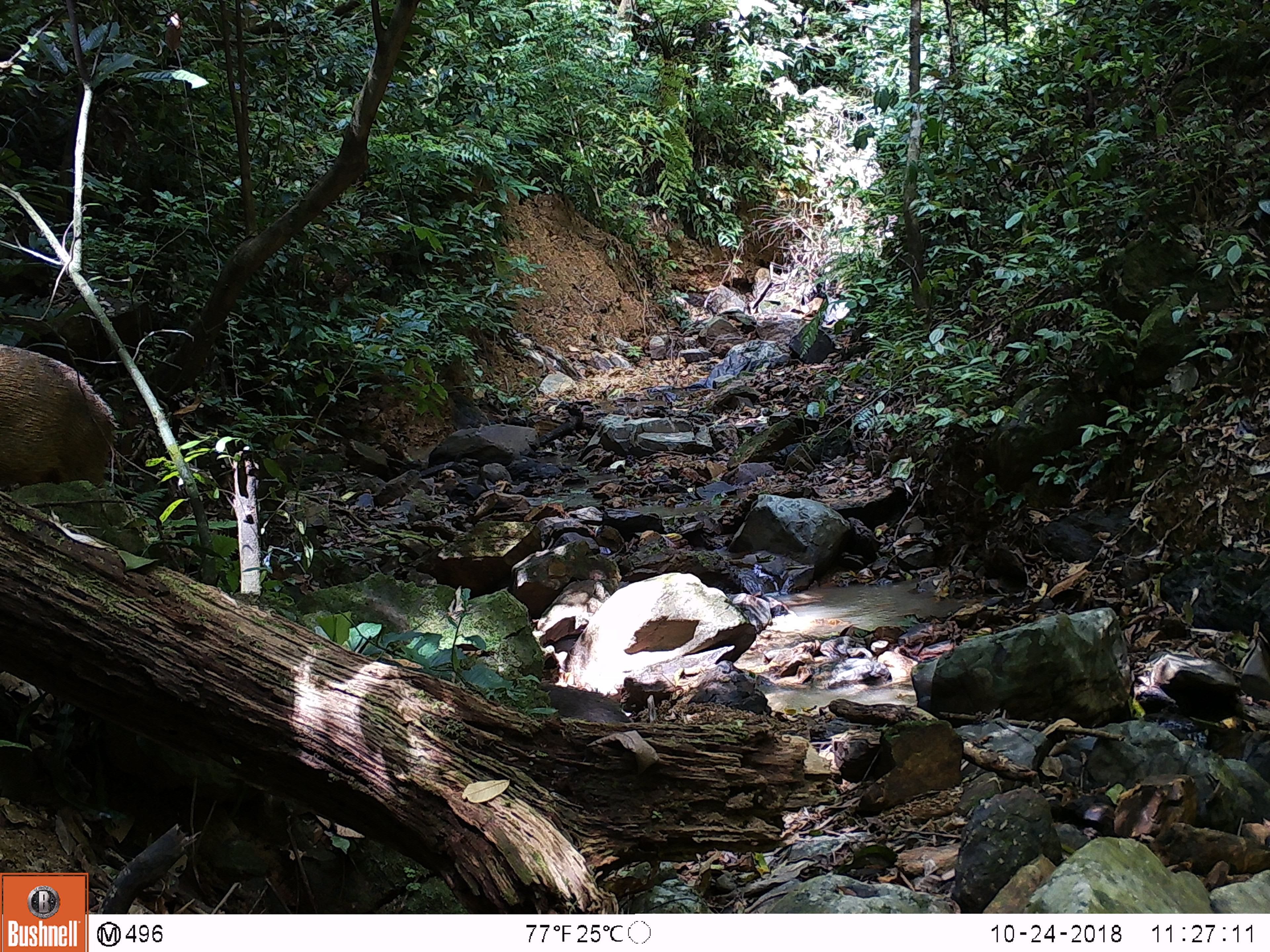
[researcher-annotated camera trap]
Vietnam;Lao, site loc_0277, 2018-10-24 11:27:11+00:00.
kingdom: Animalia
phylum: Chordata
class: Mammalia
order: Artiodactyla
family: Suidae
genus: Sus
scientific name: Sus scrofa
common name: eurasian wild pig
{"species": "eurasian wild pig (Sus scrofa)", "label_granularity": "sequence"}